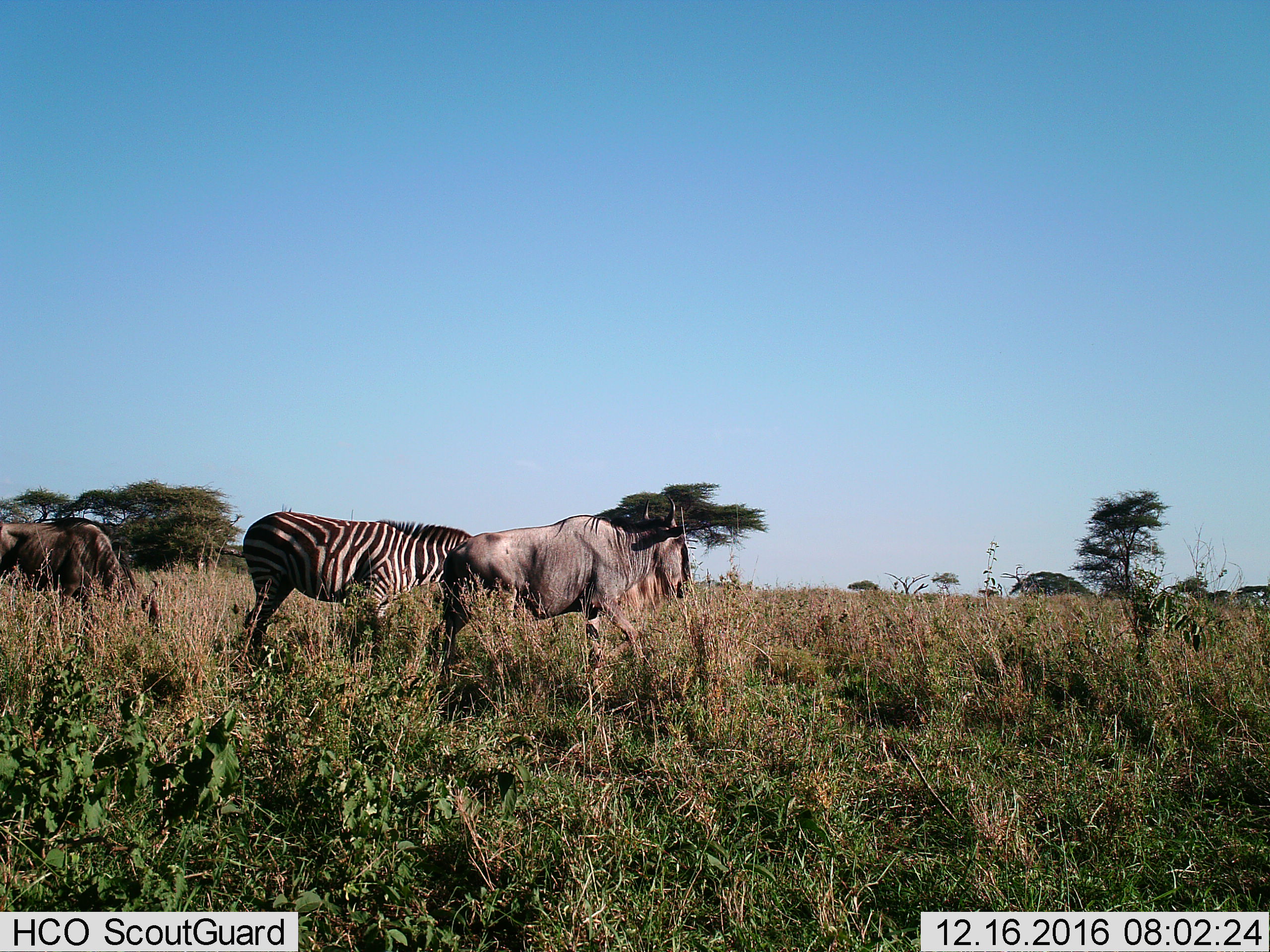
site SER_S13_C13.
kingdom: Animalia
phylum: Chordata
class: Mammalia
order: Artiodactyla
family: Bovidae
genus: Connochaetes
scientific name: Connochaetes taurinus taurinus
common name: blue wildebeest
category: wildebeestblue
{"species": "wildebeestblue (blue wildebeest) (Connochaetes taurinus taurinus)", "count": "2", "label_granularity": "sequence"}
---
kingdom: Animalia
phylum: Chordata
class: Mammalia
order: Perissodactyla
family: Equidae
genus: Equus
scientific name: Equus quagga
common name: plains zebra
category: zebraplains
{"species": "zebraplains (plains zebra) (Equus quagga)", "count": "1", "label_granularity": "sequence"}